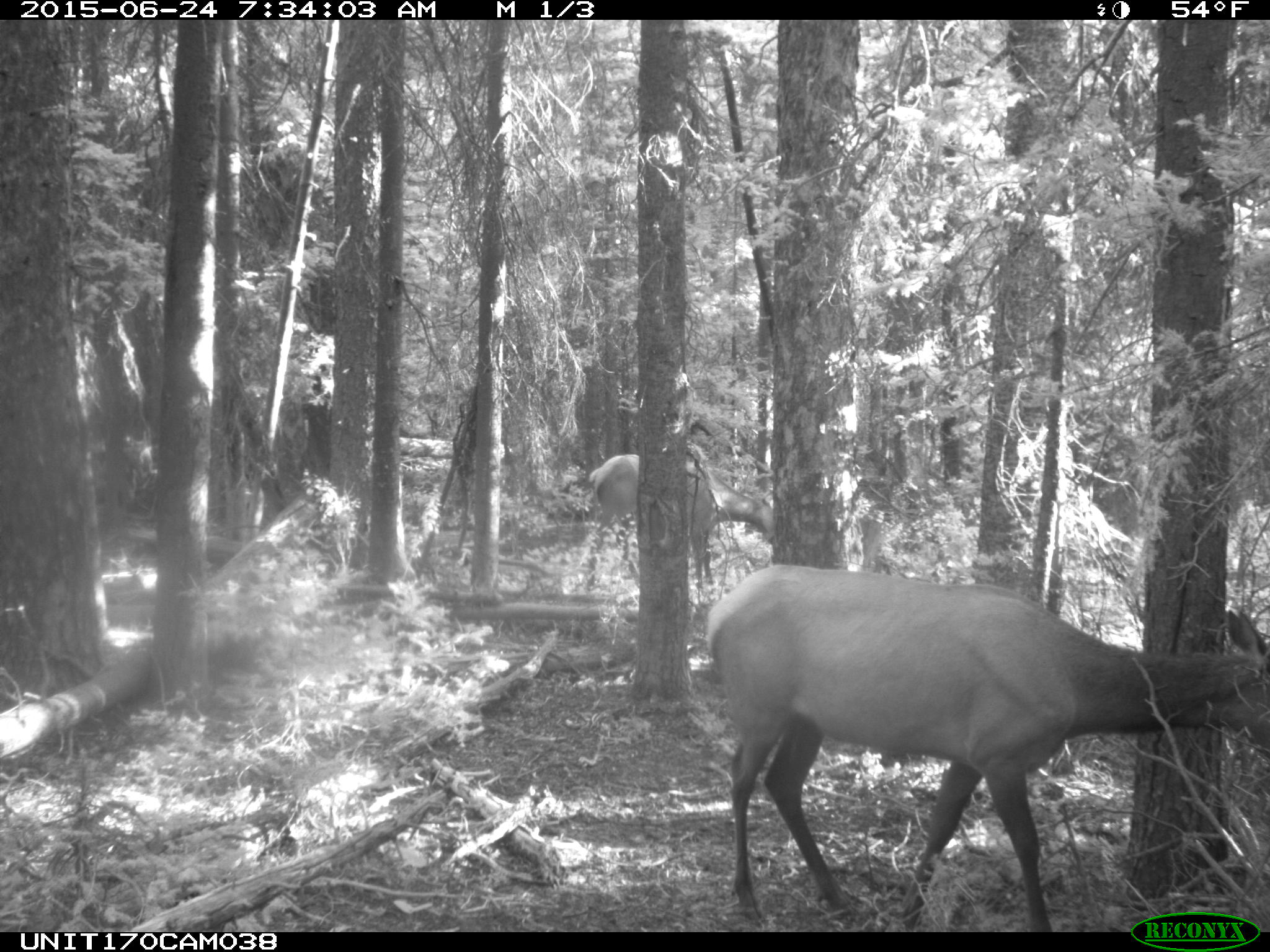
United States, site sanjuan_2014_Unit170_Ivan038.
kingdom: Animalia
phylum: Chordata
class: Mammalia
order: Artiodactyla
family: Cervidae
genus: Cervus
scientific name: Cervus elaphus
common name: red deer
Cervus elaphus (red deer).